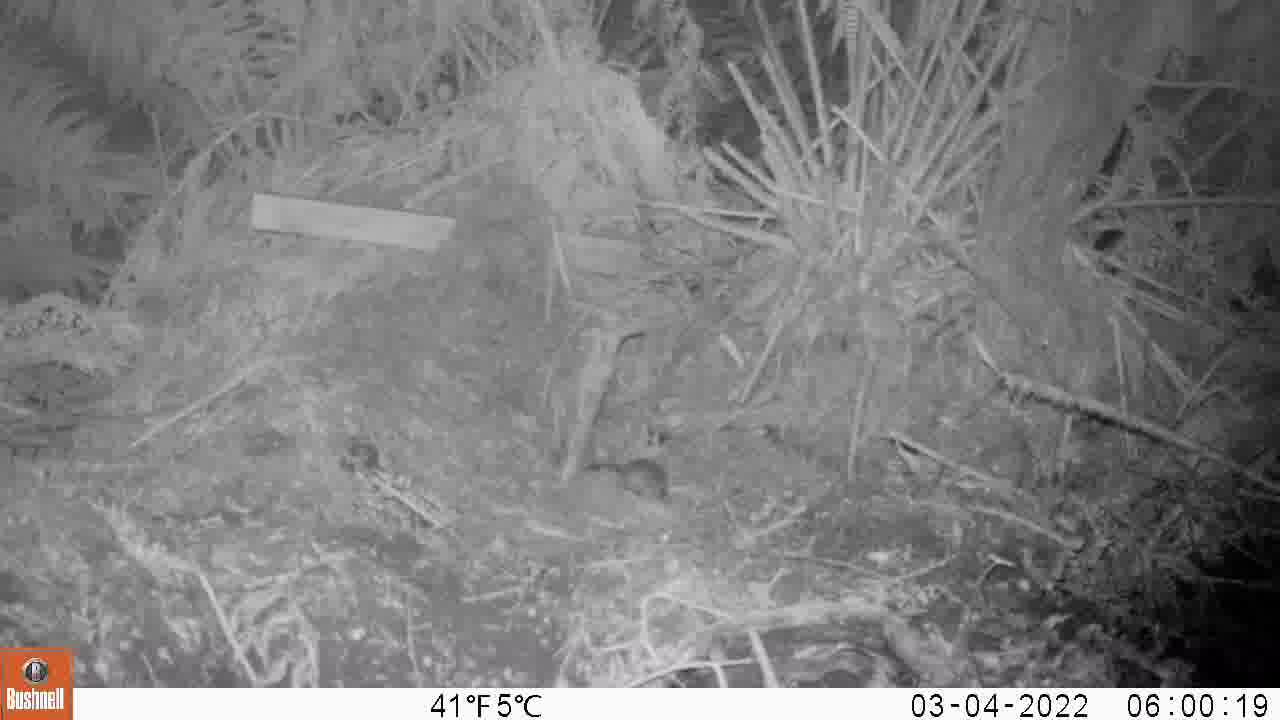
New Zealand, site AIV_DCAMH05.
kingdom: Animalia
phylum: Chordata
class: Mammalia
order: Rodentia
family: Muridae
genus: Mus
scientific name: Mus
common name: mouse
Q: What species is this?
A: Mouse (Mus).